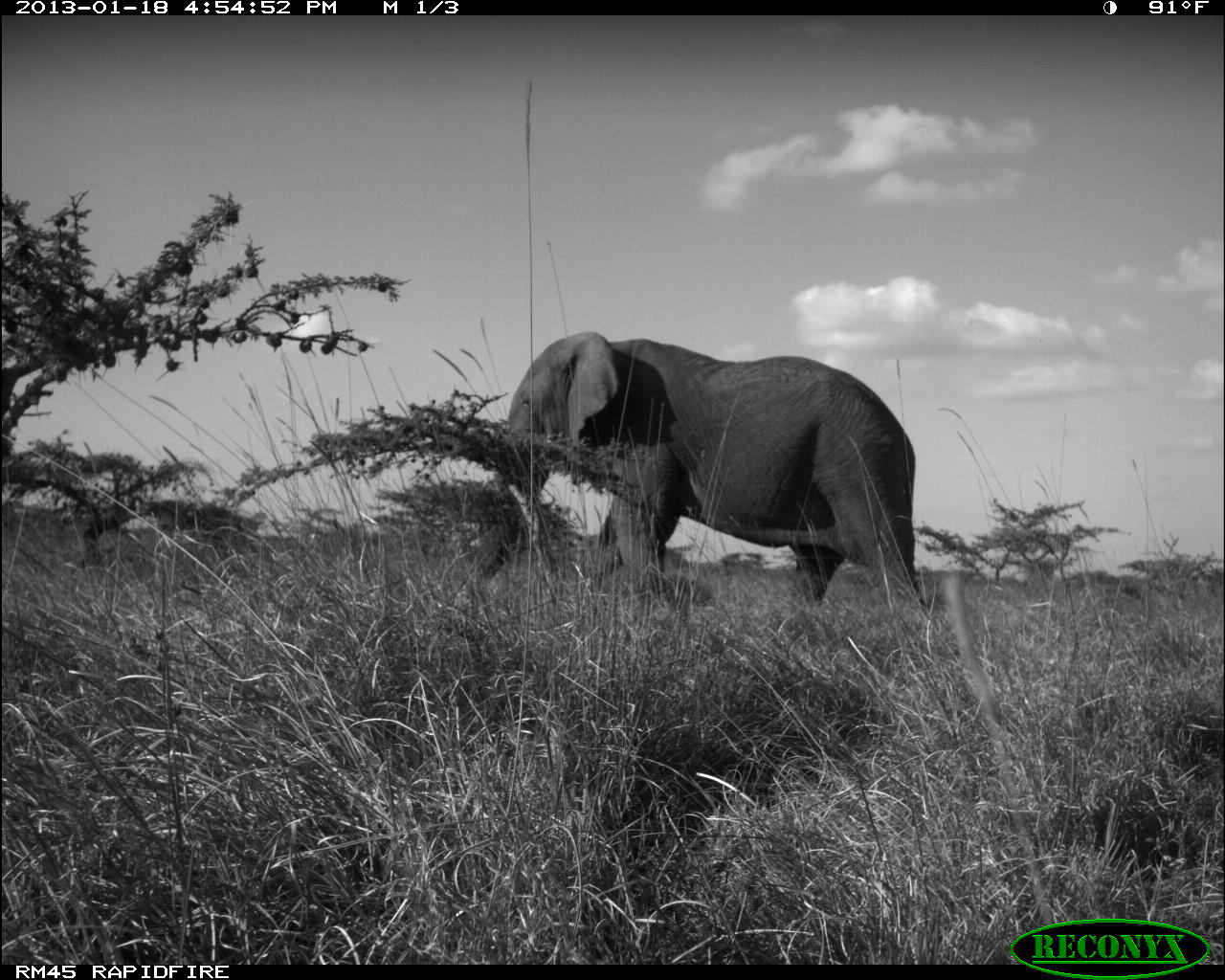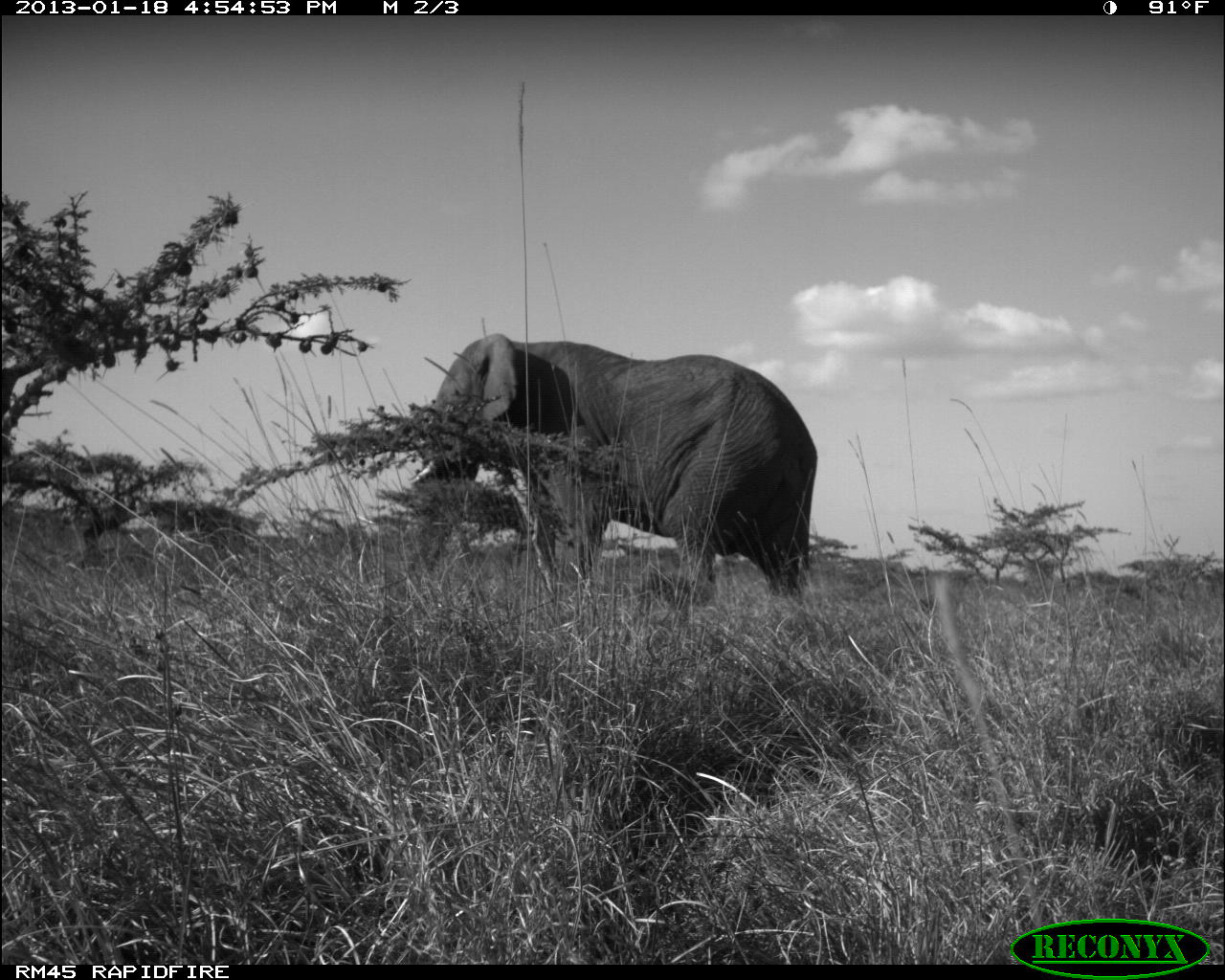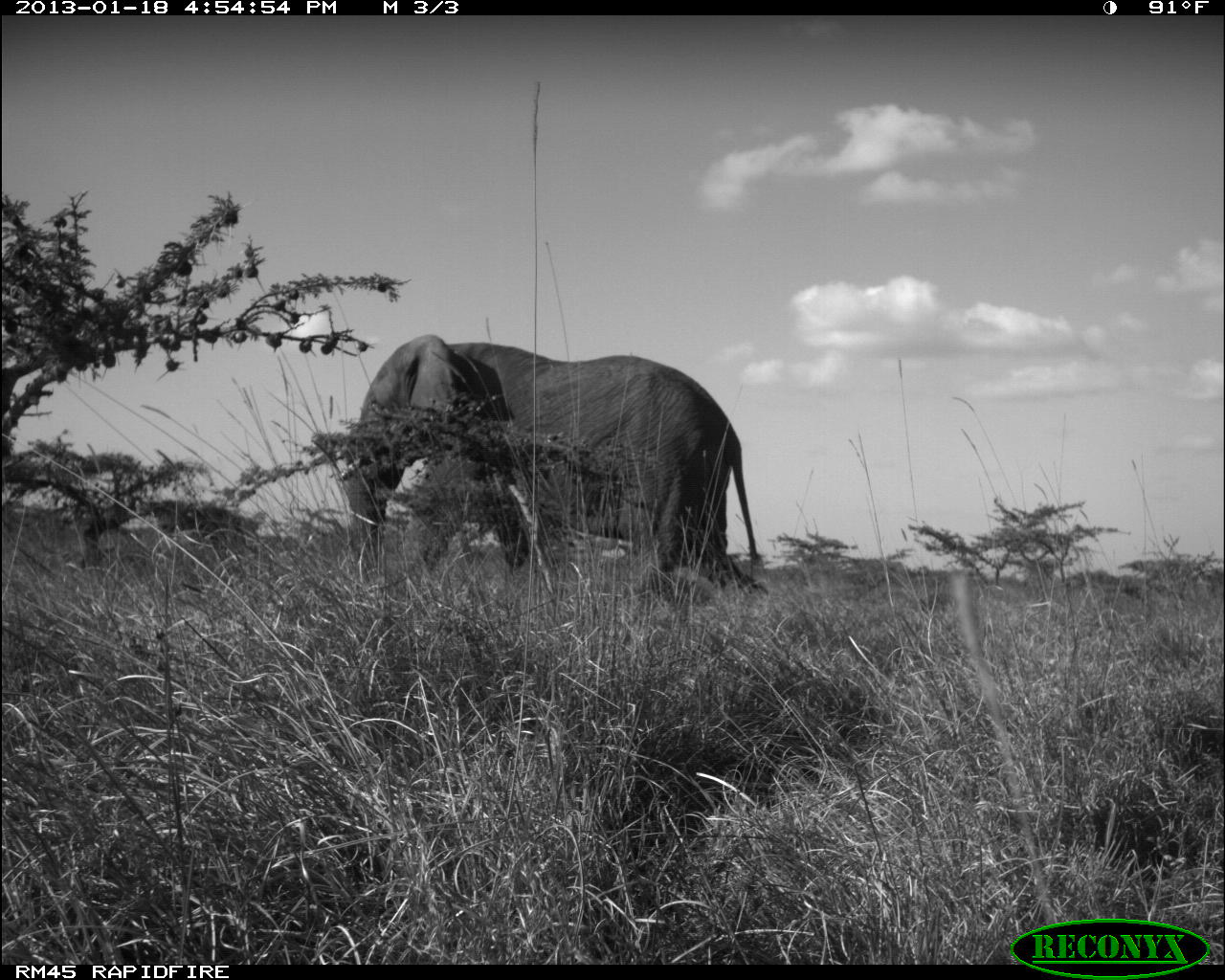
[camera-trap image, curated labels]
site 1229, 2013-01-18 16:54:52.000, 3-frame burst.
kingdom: Animalia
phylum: Chordata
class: Mammalia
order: Proboscidea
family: Elephantidae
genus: Loxodonta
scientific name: Loxodonta africana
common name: african bush elephant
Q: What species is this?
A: Loxodonta africana (african bush elephant).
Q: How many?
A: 1.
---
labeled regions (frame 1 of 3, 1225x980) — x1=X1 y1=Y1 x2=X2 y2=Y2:
loxodonta africana: x1=453 y1=331 x2=923 y2=612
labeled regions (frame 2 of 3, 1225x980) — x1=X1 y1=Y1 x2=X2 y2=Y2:
loxodonta africana: x1=403 y1=326 x2=818 y2=613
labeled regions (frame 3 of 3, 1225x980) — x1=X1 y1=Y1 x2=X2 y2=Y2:
loxodonta africana: x1=339 y1=331 x2=772 y2=611